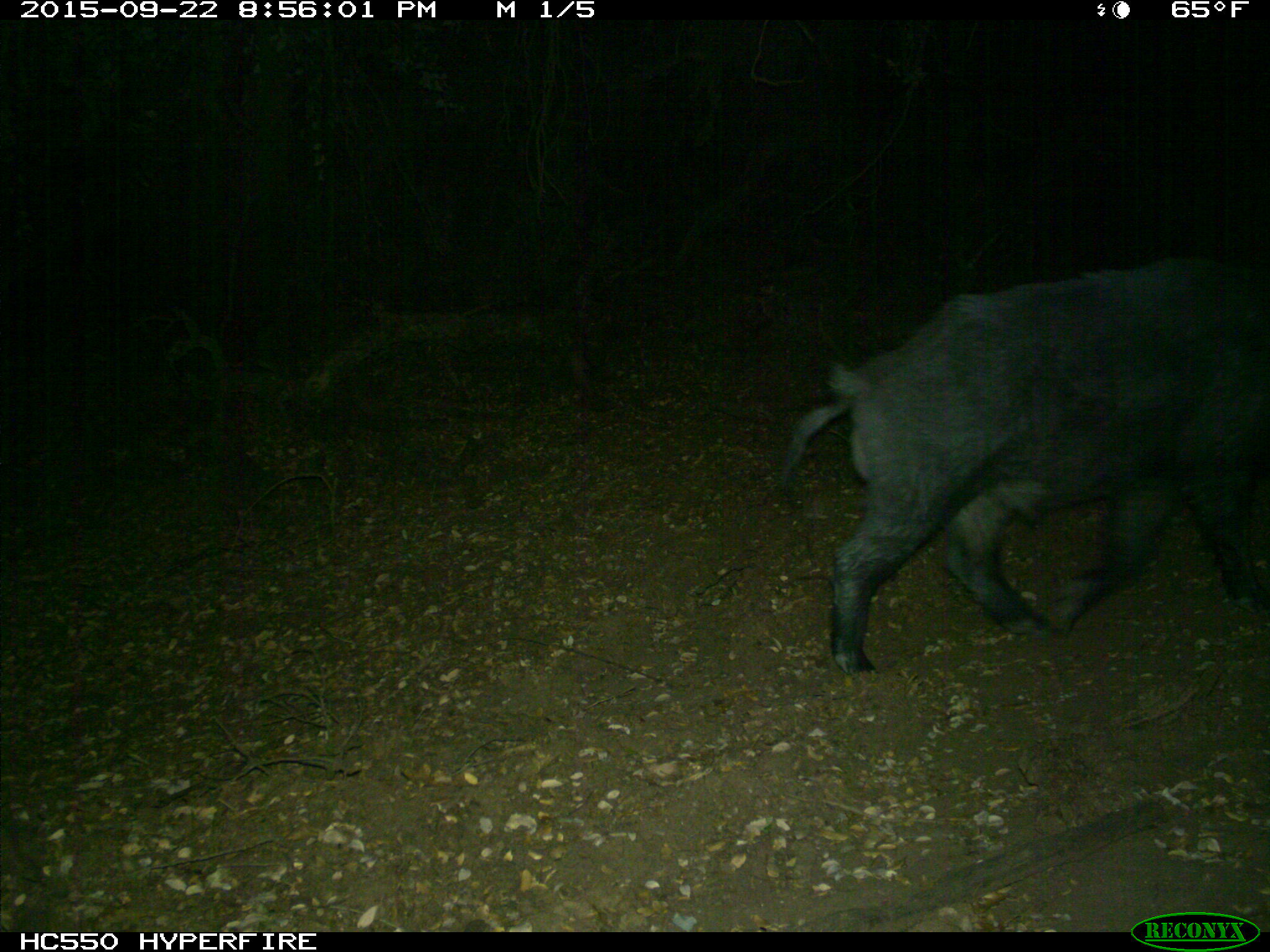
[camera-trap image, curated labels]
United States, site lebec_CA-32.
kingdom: Animalia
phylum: Chordata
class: Mammalia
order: Artiodactyla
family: Suidae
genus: Sus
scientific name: Sus scrofa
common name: wild boar